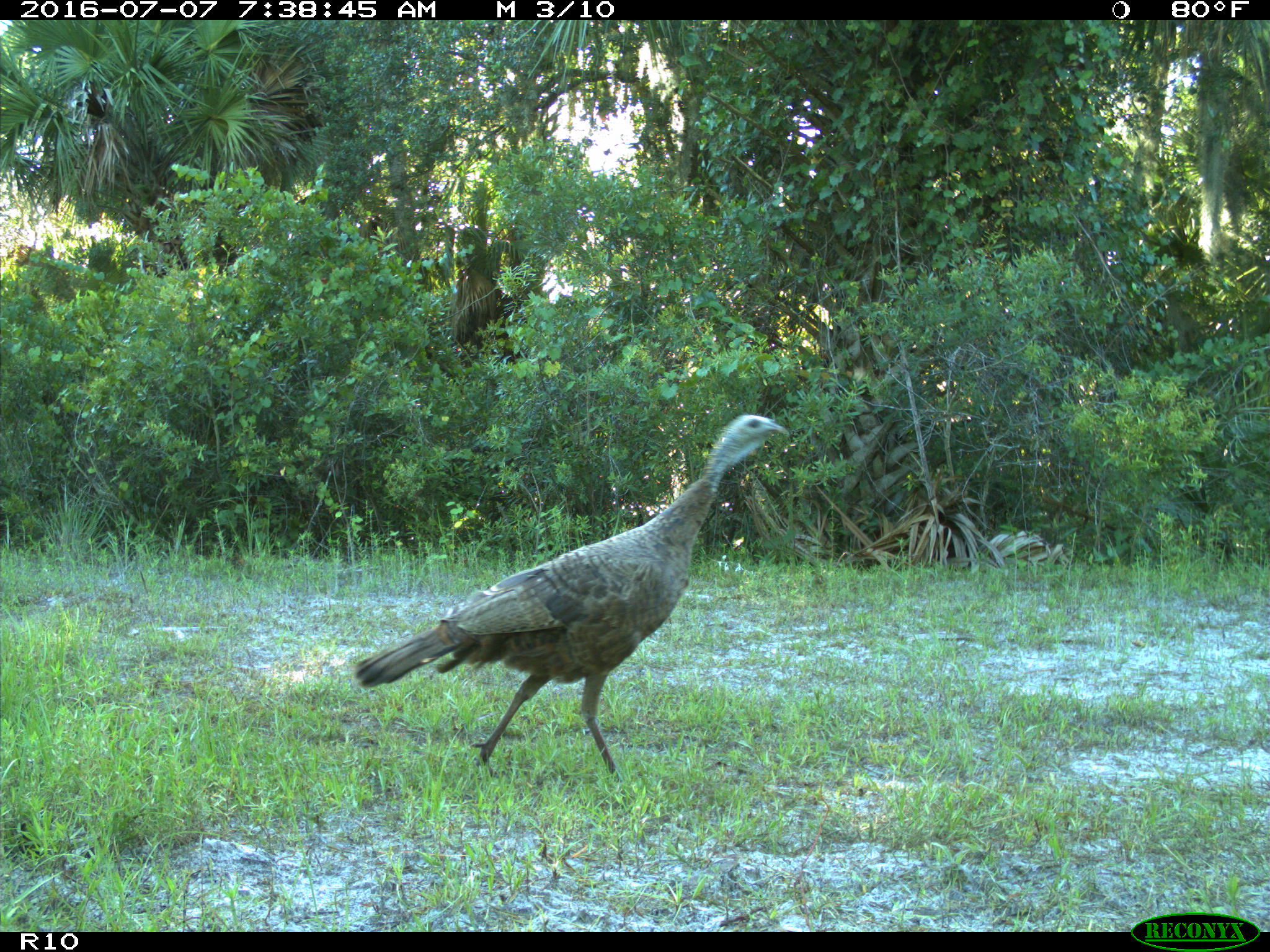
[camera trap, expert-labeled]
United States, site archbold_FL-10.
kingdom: Animalia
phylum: Chordata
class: Aves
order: Galliformes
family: Phasianidae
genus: Meleagris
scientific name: Meleagris gallopavo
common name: wild turkey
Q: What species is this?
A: Meleagris gallopavo (wild turkey).